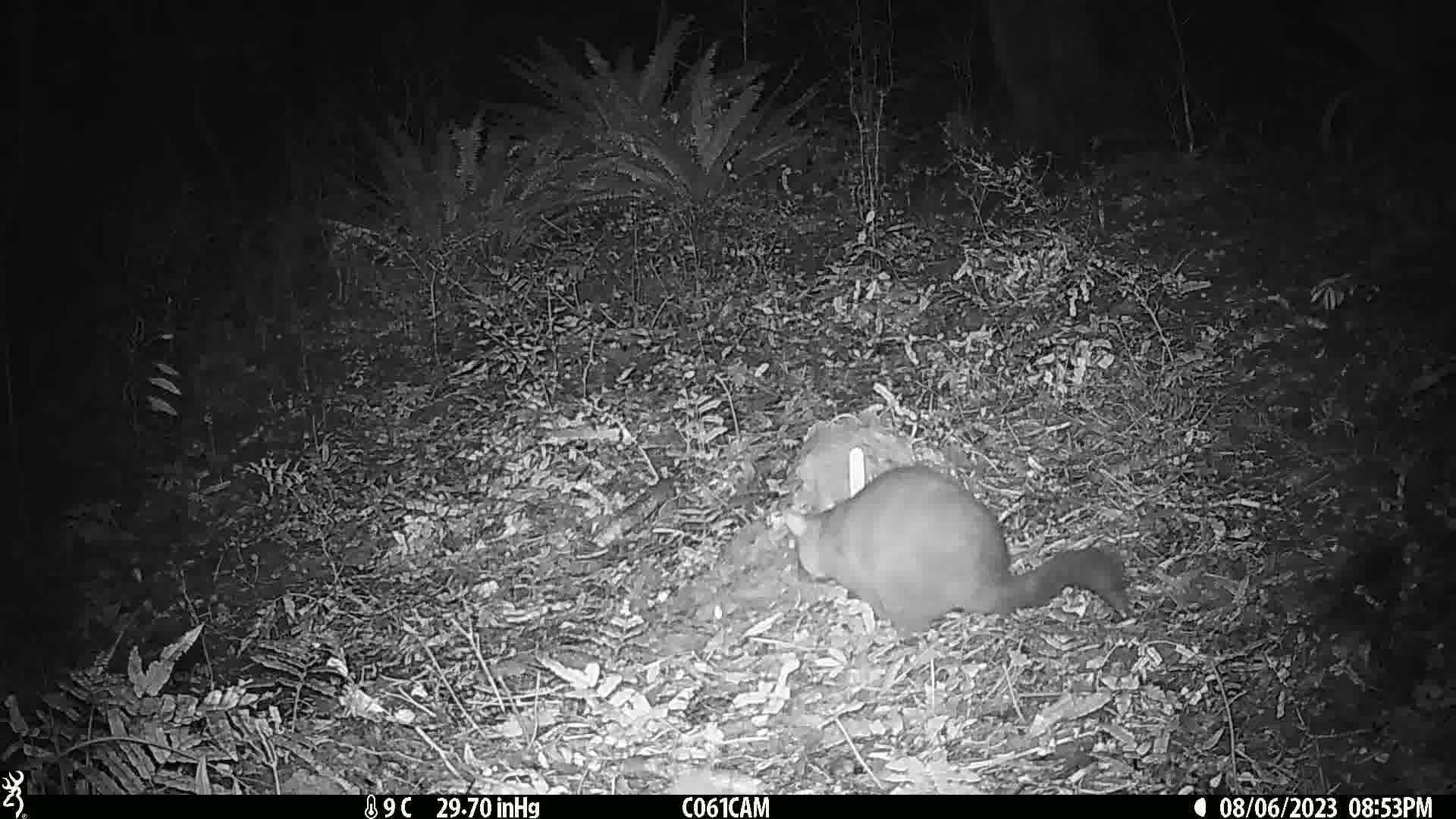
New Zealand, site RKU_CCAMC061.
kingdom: Animalia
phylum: Chordata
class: Mammalia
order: Diprotodontia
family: Phalangeridae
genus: Trichosurus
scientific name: Trichosurus vulpecula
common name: common brushtail possum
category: possum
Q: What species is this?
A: Possum (common brushtail possum) (Trichosurus vulpecula).